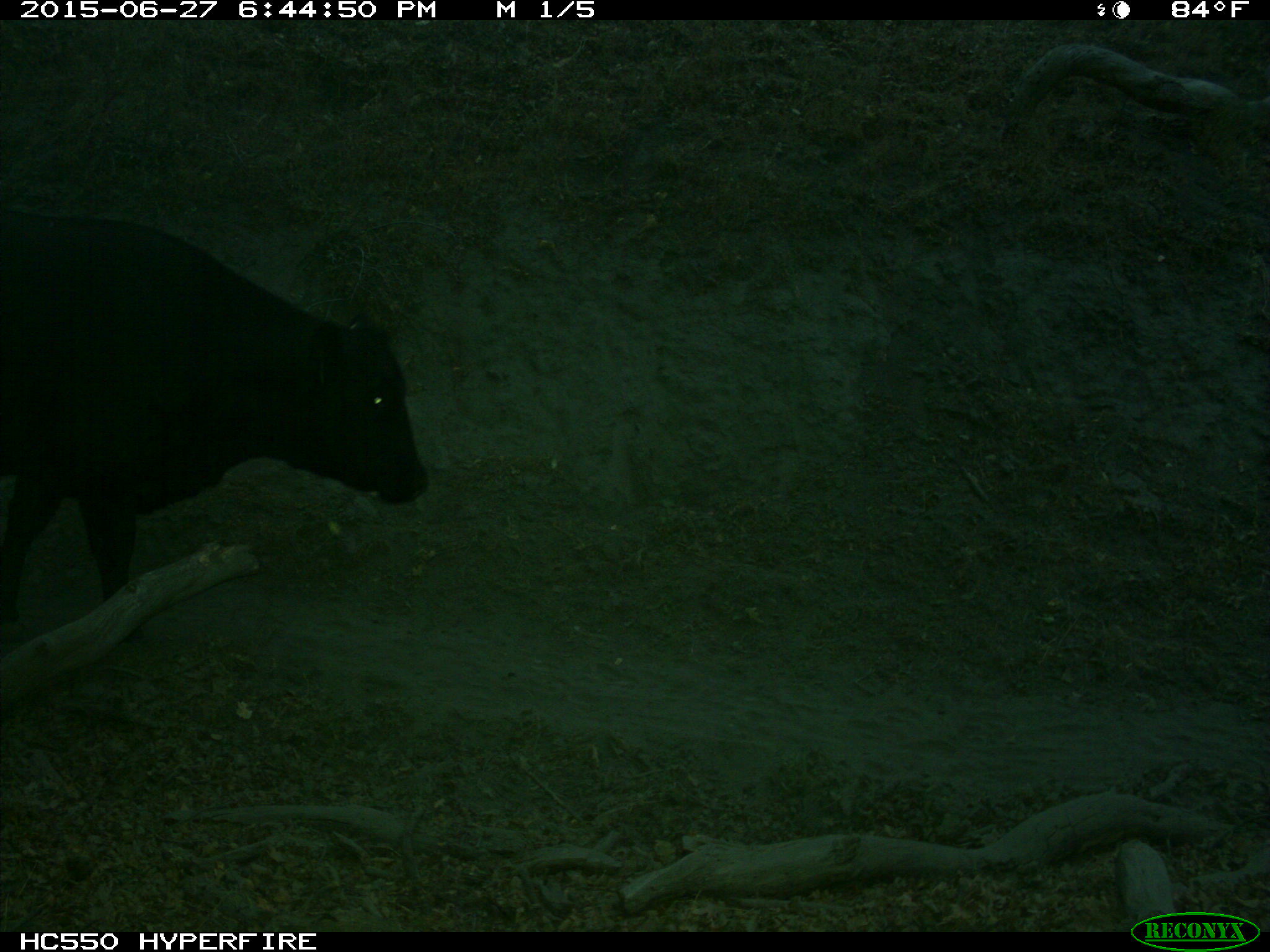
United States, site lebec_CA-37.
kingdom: Animalia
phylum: Chordata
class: Mammalia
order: Artiodactyla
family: Bovidae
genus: Bos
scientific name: Bos taurus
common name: domestic cow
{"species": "Bos taurus (domestic cow)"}